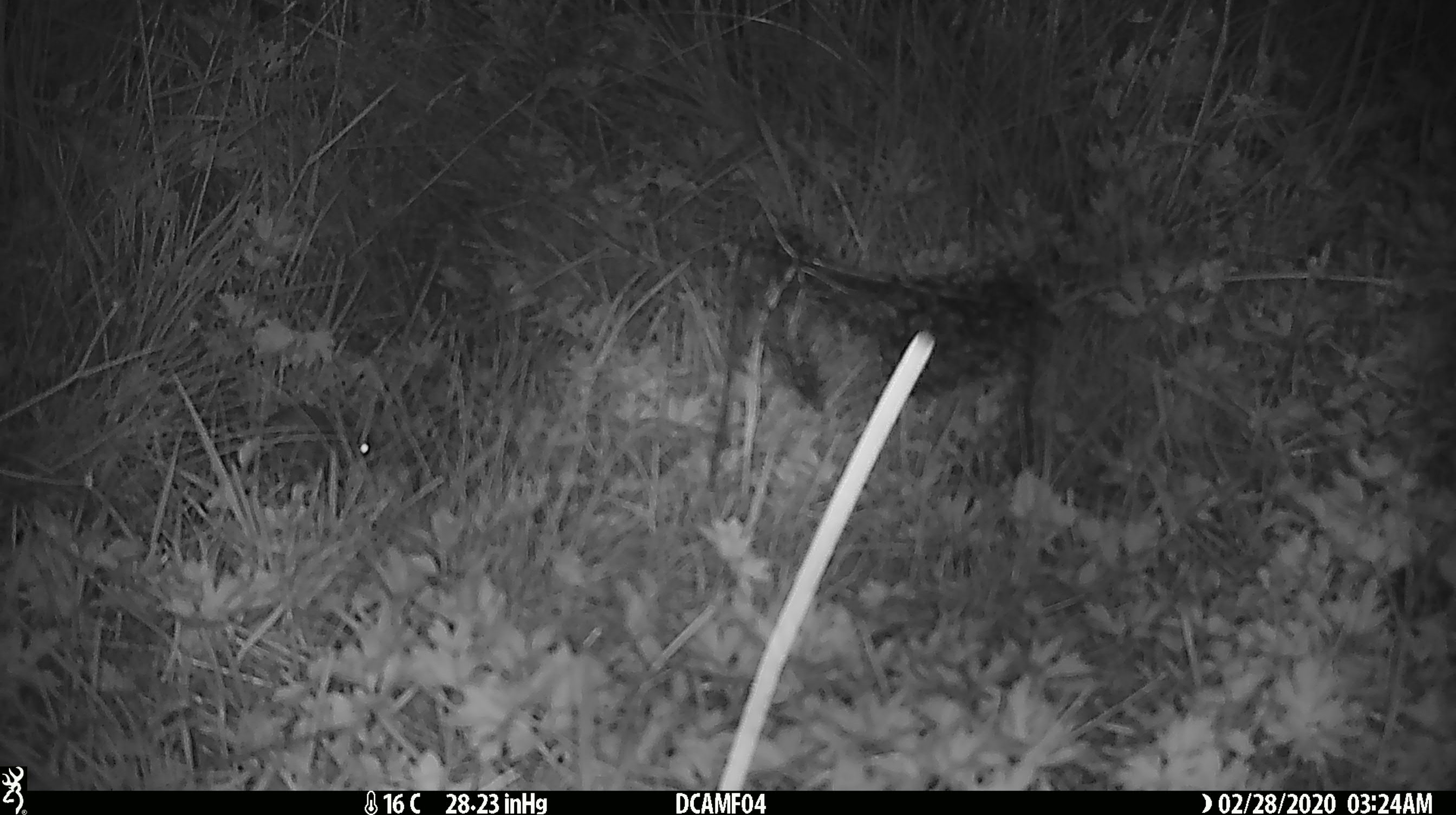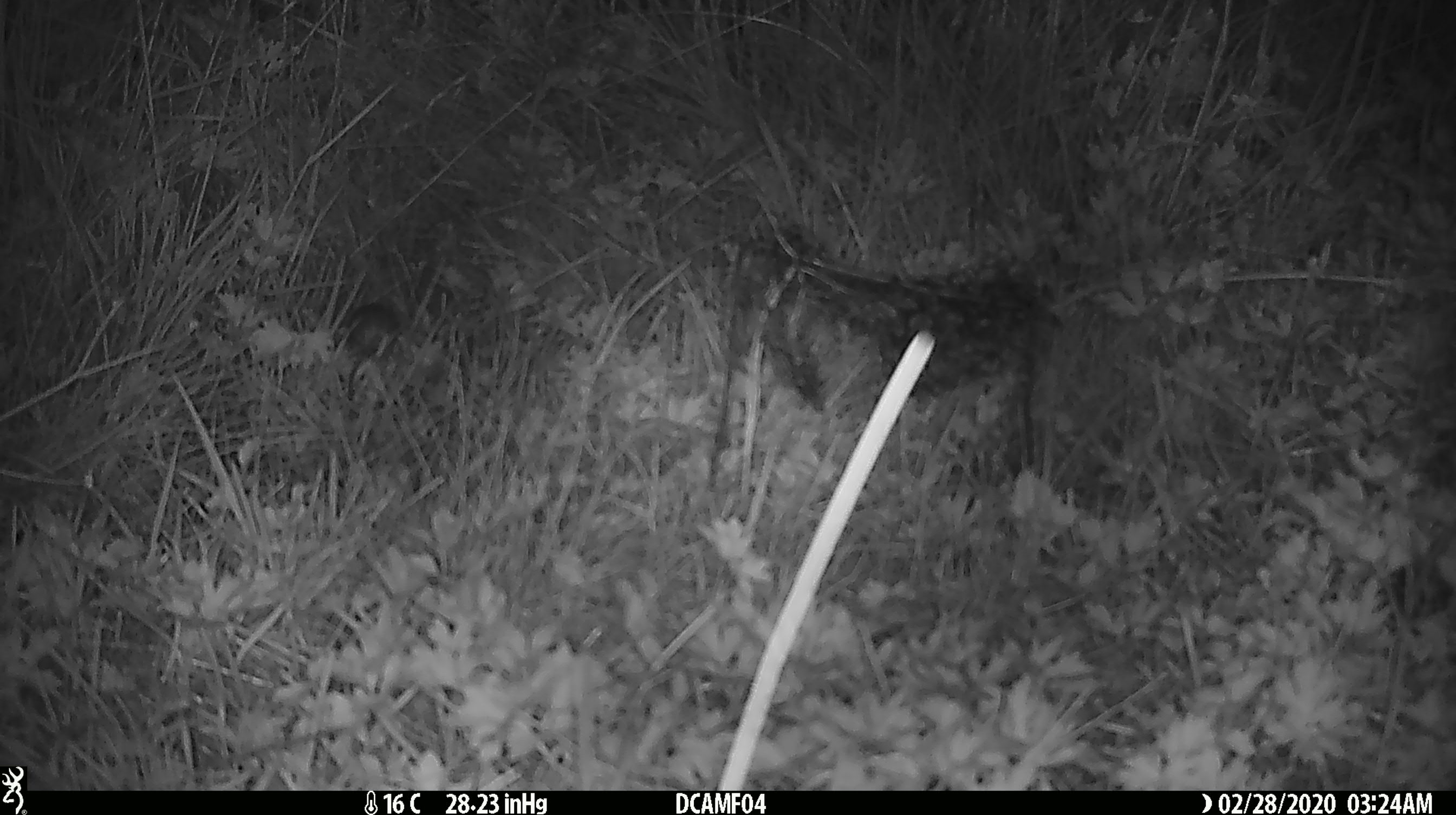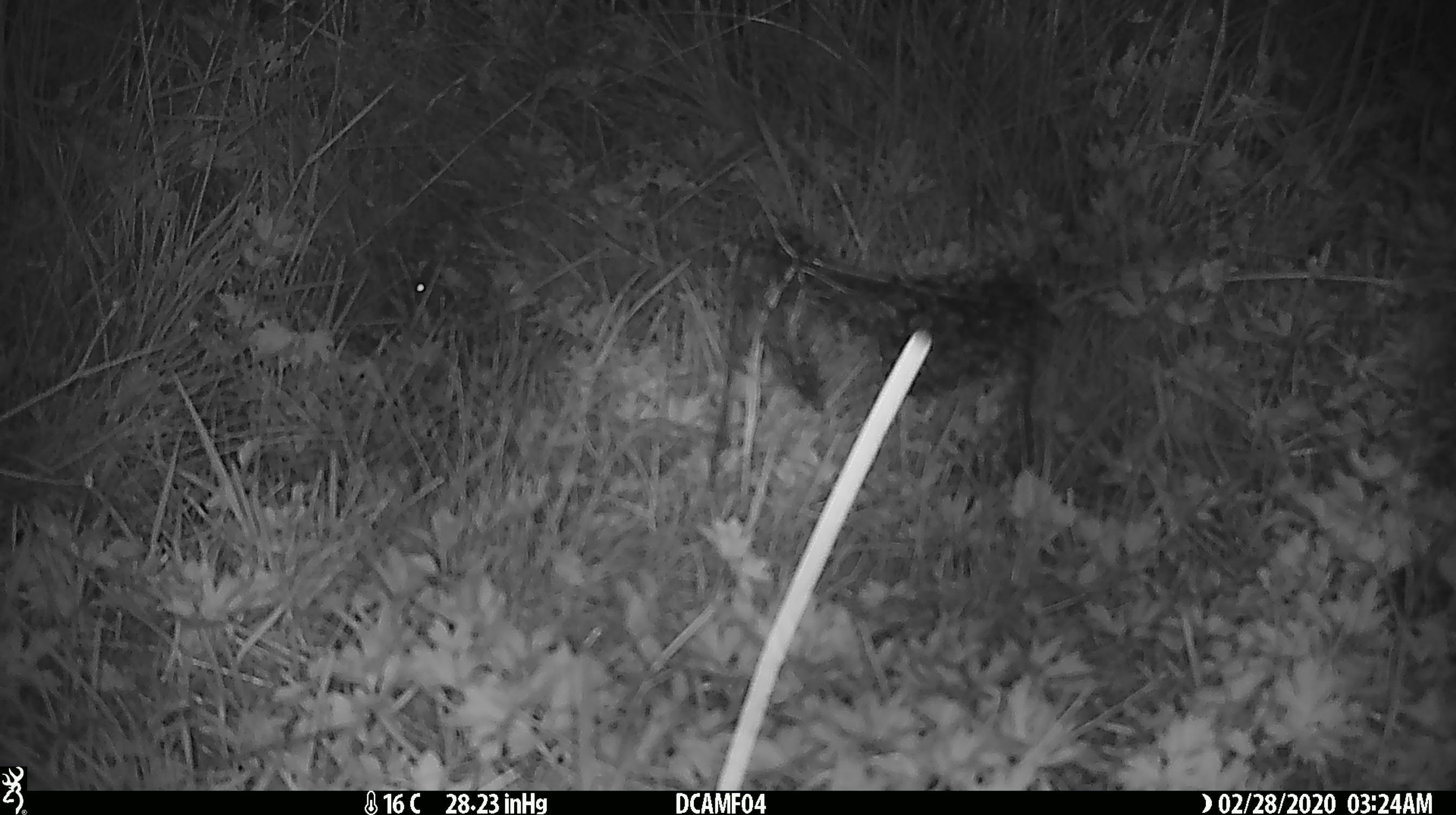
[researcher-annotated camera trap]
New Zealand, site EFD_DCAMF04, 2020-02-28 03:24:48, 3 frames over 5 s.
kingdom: Animalia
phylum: Chordata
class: Mammalia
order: Rodentia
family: Muridae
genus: Mus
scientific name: Mus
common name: mouse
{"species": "mouse (Mus)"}